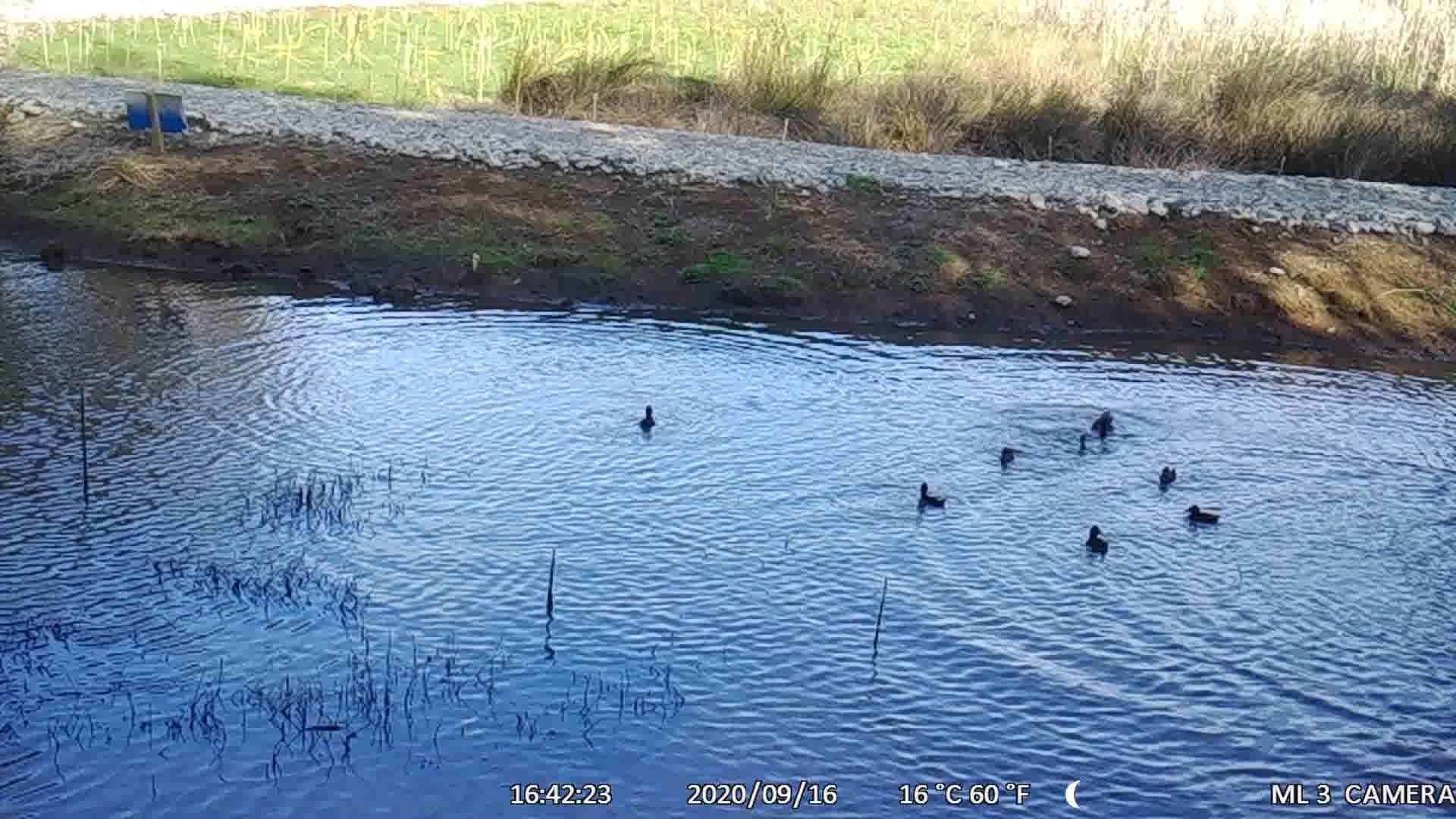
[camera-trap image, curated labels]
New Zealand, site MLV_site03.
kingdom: Animalia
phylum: Chordata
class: Aves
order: Anseriformes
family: Anatidae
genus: Anas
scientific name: Anas chlorotis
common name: brown teal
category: pateke